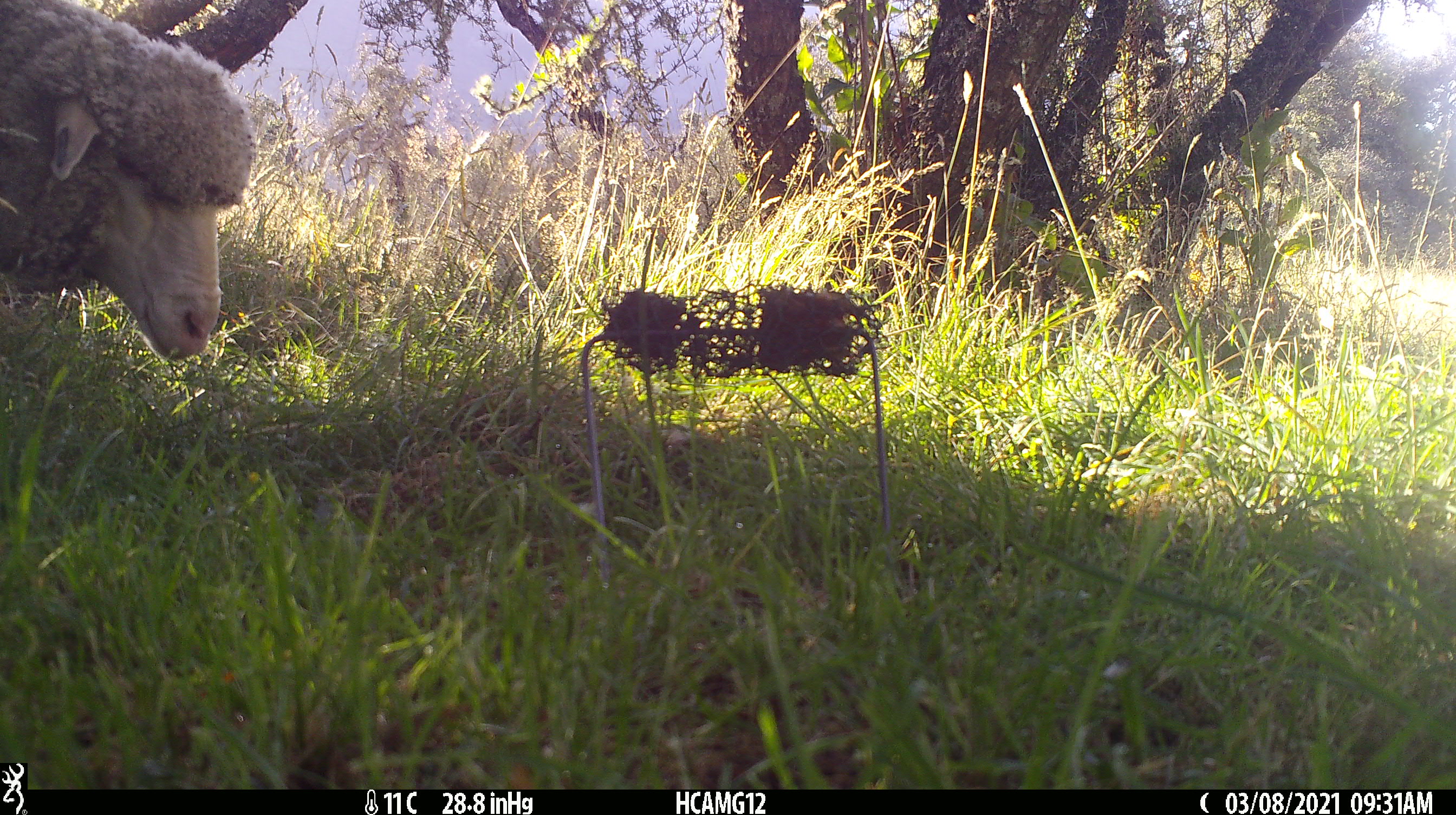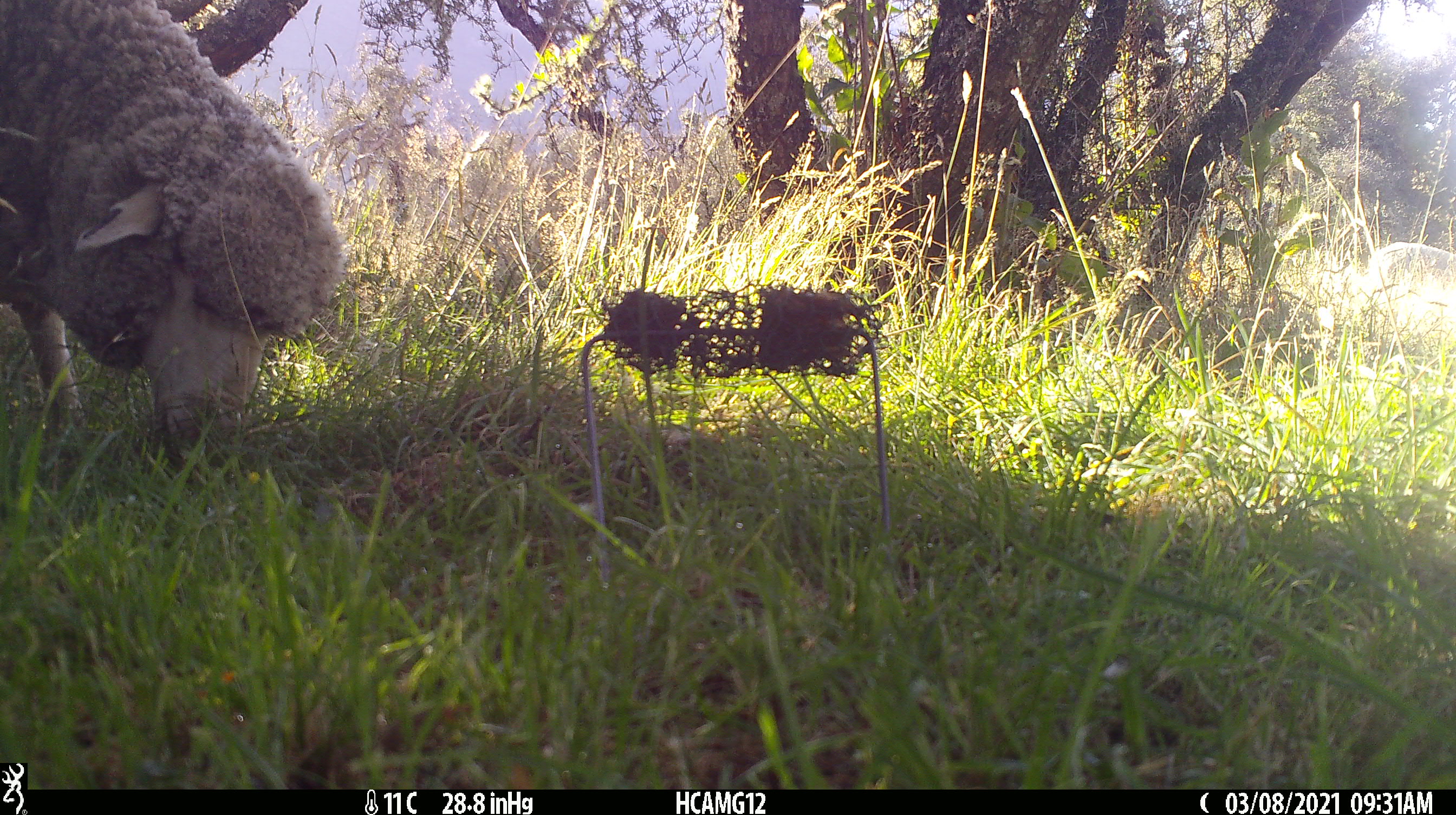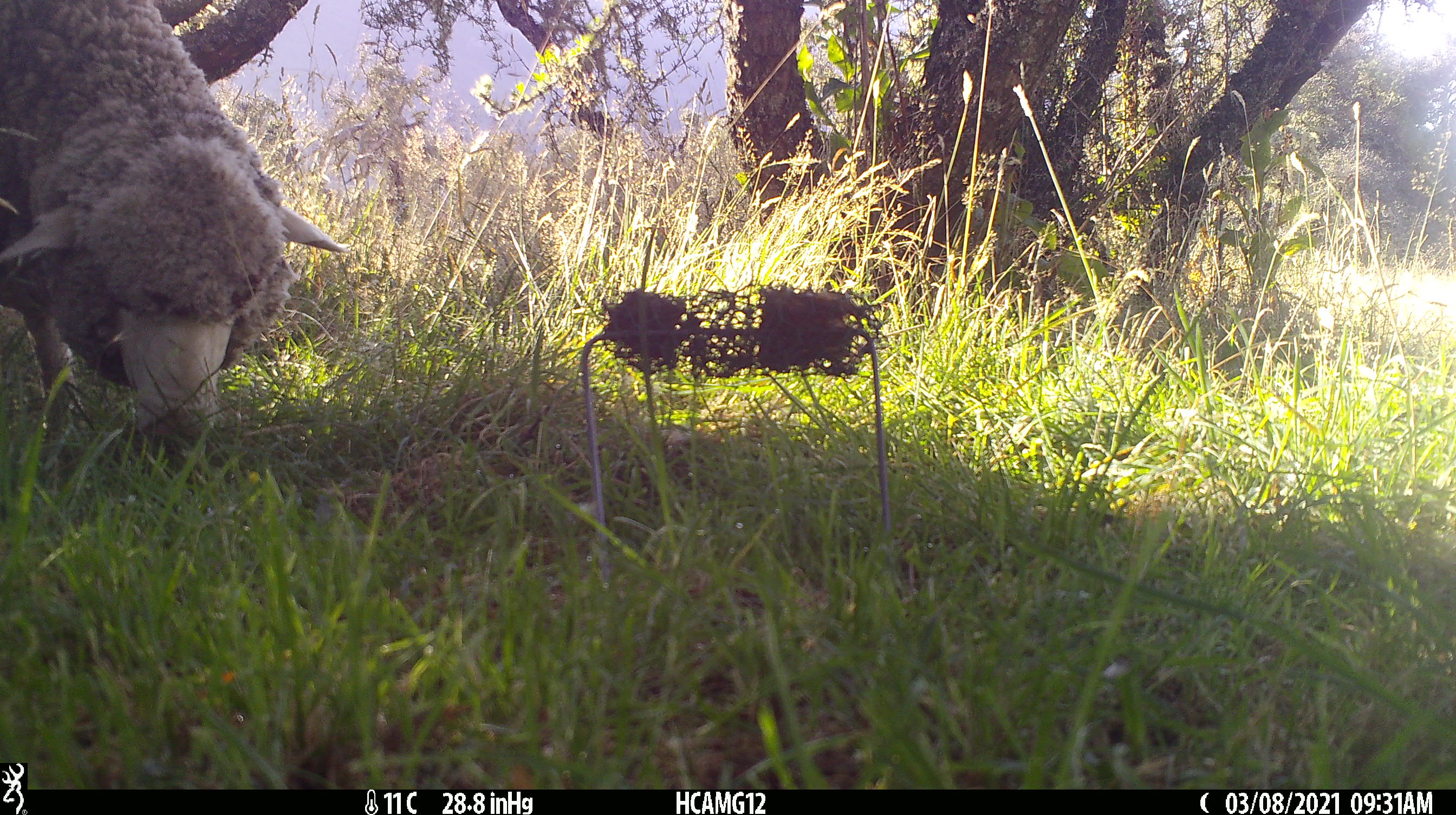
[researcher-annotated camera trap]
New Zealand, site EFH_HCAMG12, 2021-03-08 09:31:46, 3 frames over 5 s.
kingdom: Animalia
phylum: Chordata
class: Mammalia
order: Artiodactyla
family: Bovidae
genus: Ovis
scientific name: Ovis aries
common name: domestic sheep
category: sheep